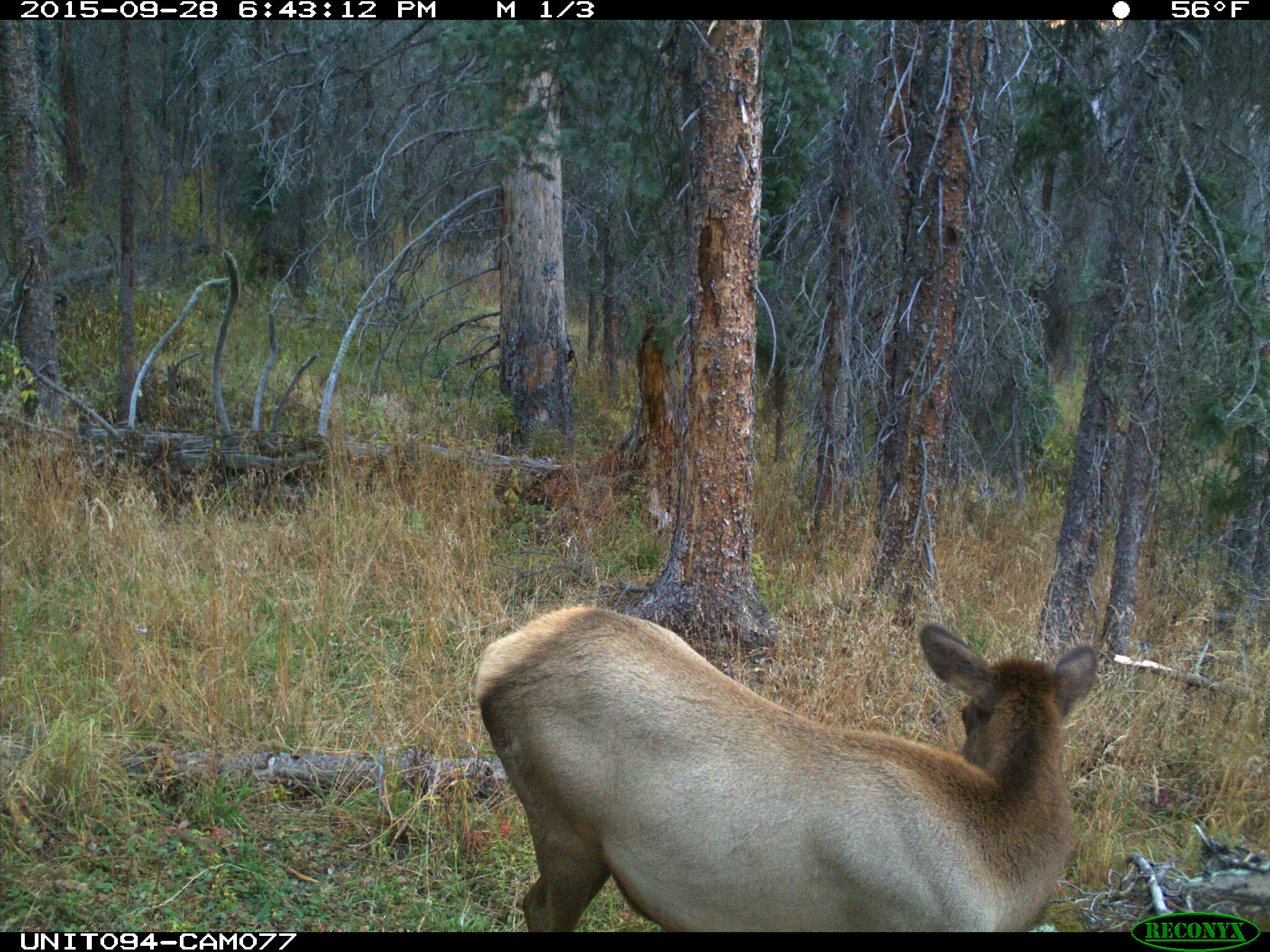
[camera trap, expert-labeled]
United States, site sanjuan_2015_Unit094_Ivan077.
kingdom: Animalia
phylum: Chordata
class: Mammalia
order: Artiodactyla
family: Cervidae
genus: Cervus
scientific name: Cervus elaphus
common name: red deer